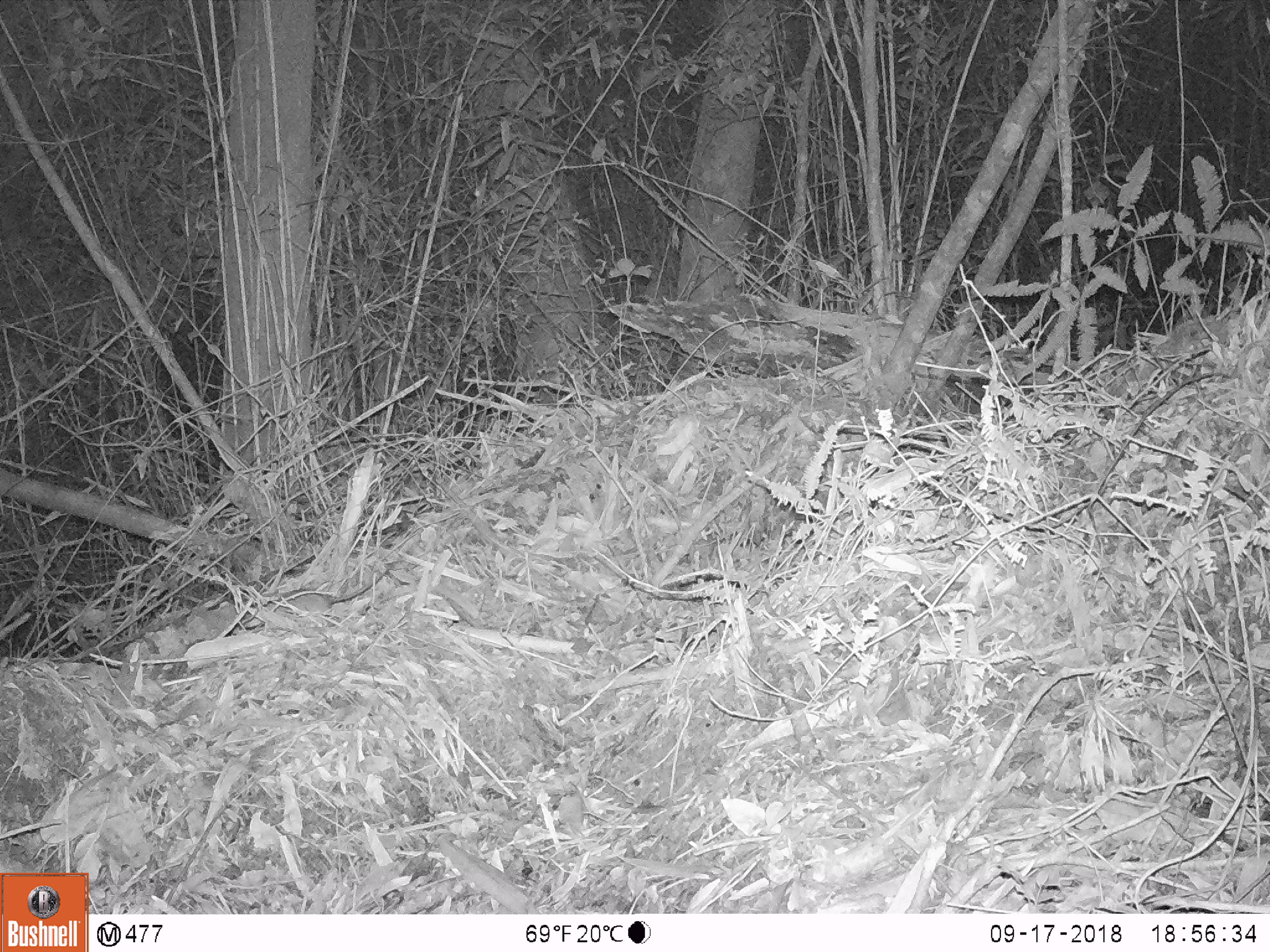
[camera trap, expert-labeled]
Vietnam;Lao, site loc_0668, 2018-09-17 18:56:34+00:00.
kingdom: Animalia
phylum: Chordata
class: Mammalia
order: Rodentia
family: Muridae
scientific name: Muridae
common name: old-world mice and rats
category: unidentified murid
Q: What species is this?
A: Unidentified murid (old-world mice and rats) (Muridae).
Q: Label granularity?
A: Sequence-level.